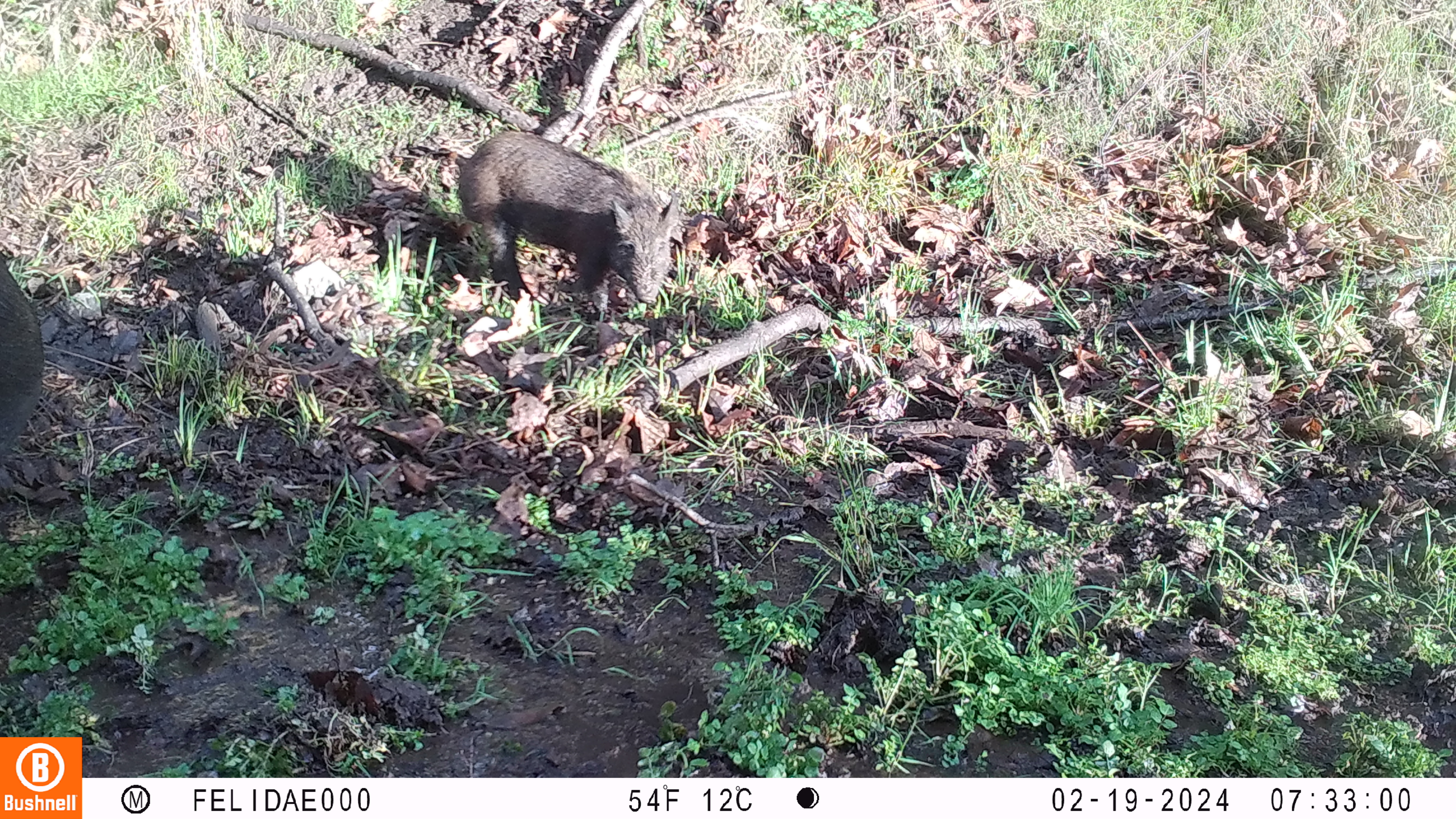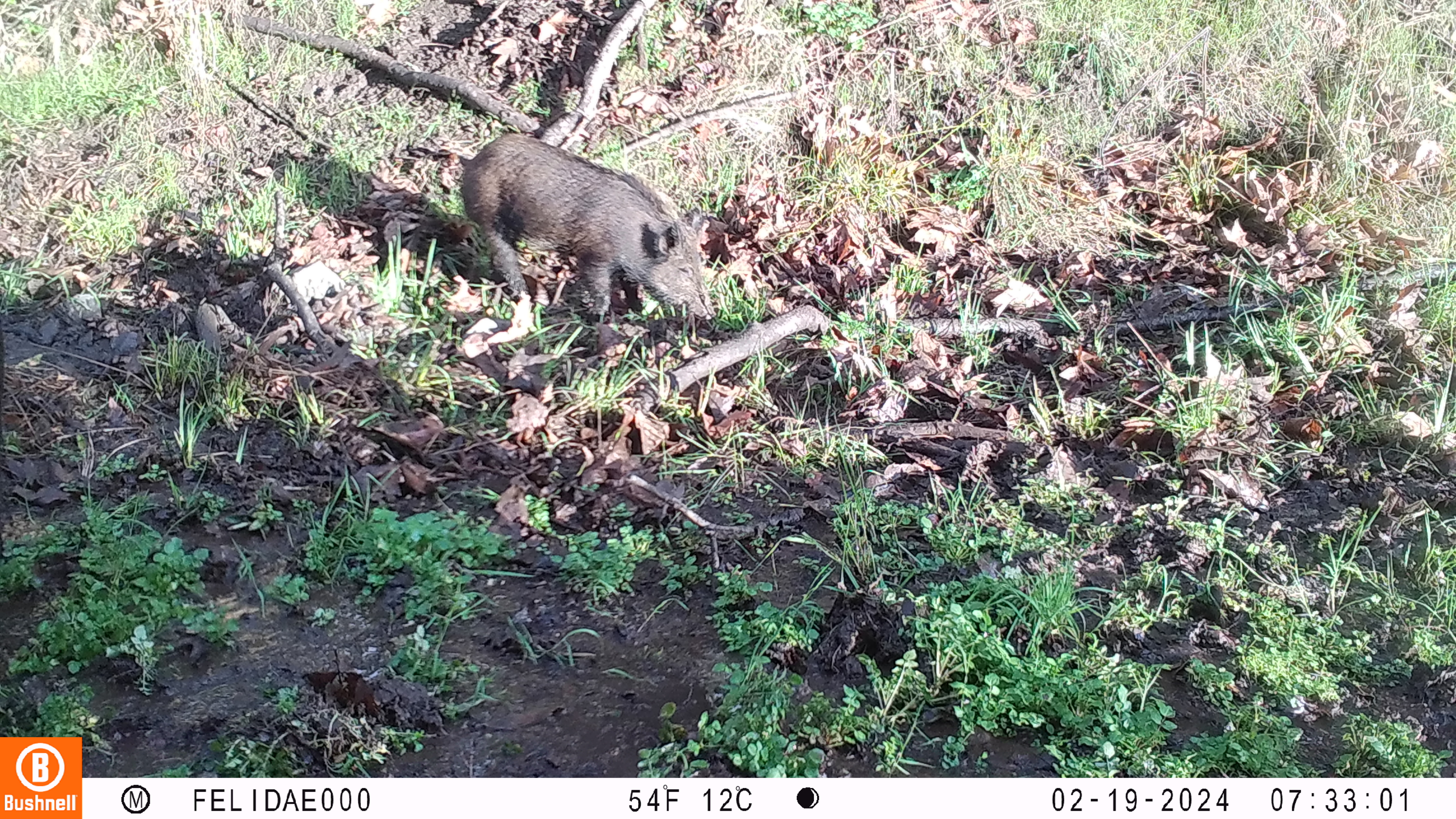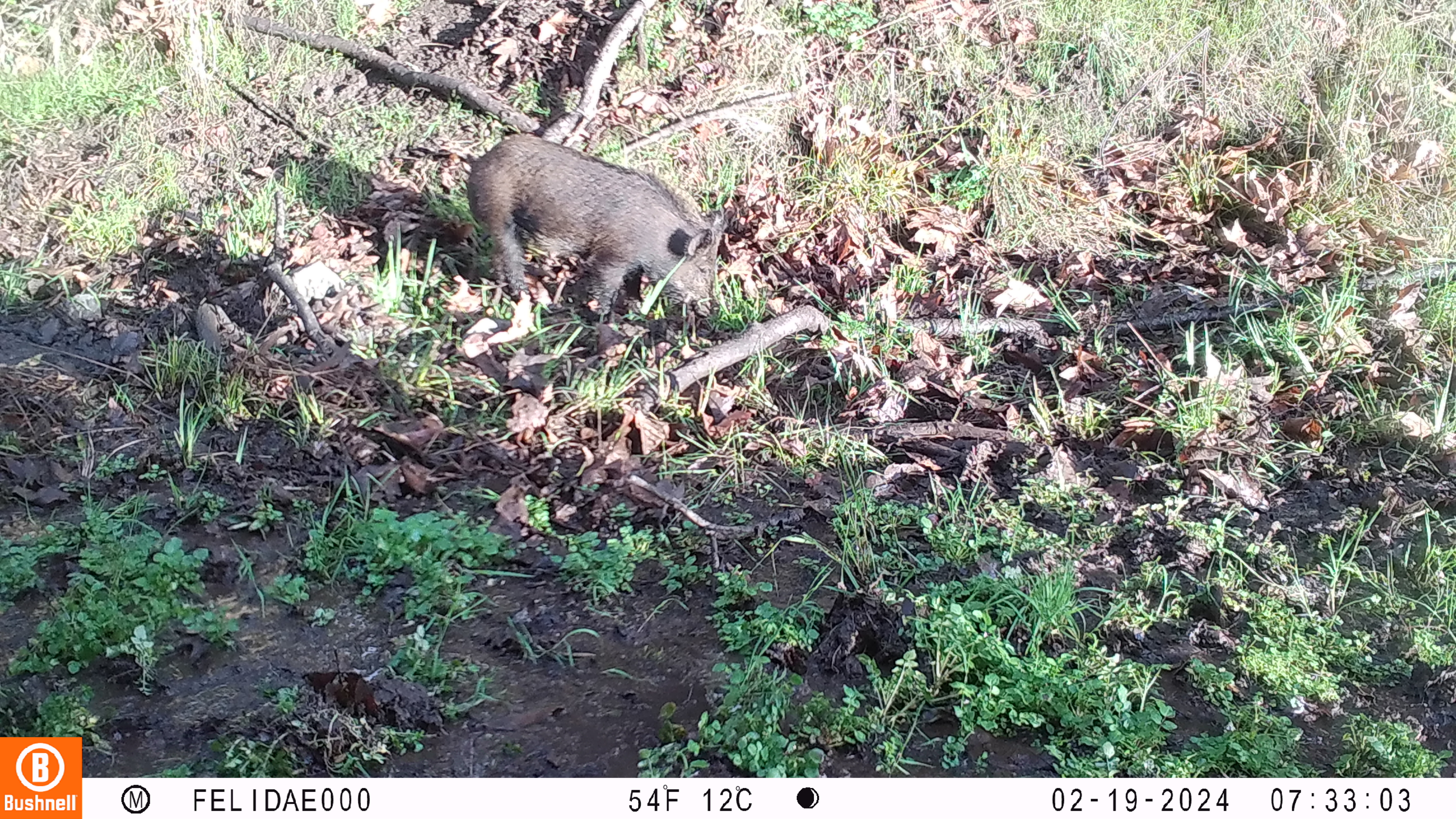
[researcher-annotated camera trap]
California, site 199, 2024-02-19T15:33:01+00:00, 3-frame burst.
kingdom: Animalia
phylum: Chordata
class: Mammalia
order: Artiodactyla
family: Suidae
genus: Sus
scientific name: Sus scrofa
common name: wild boar